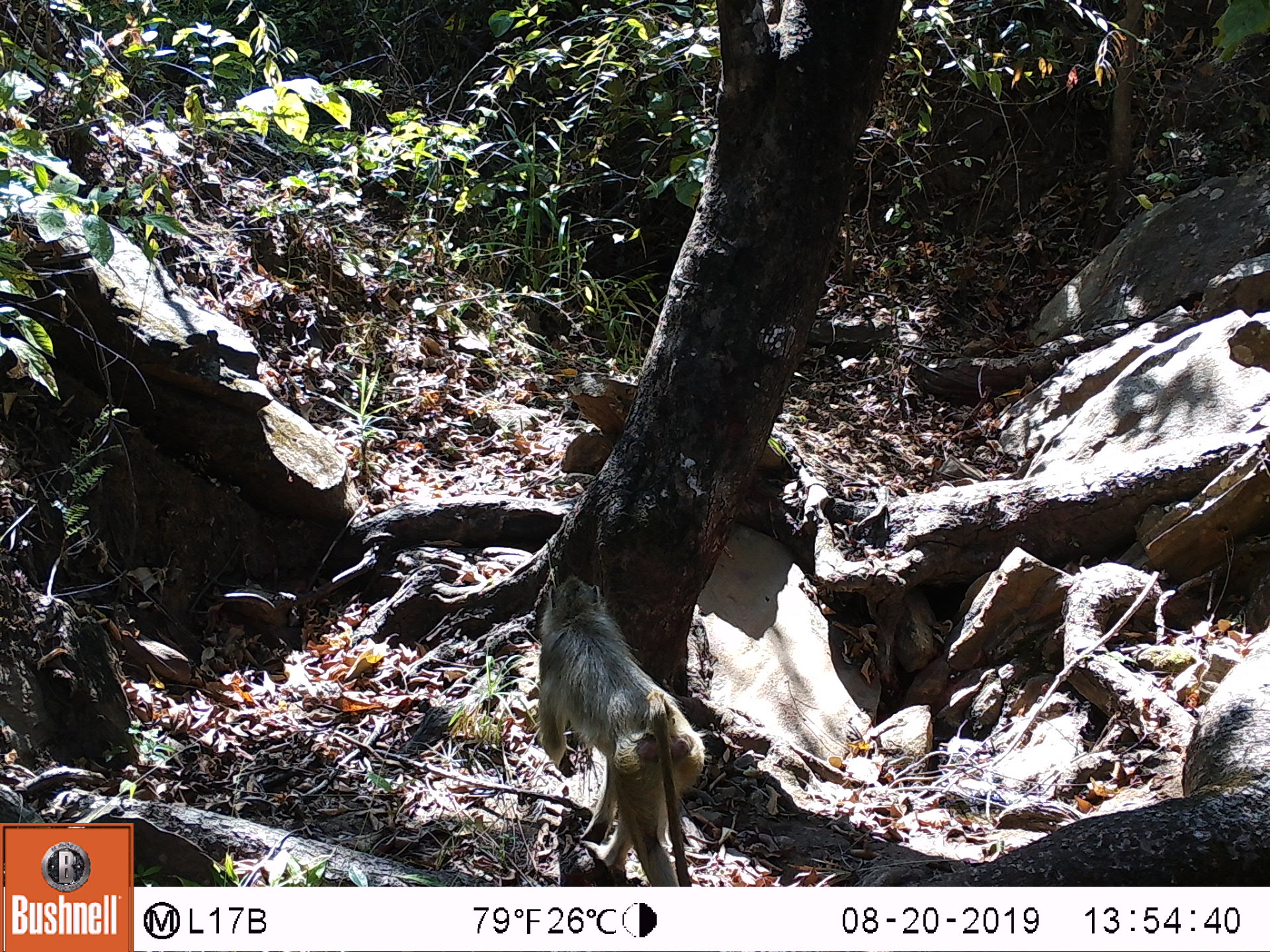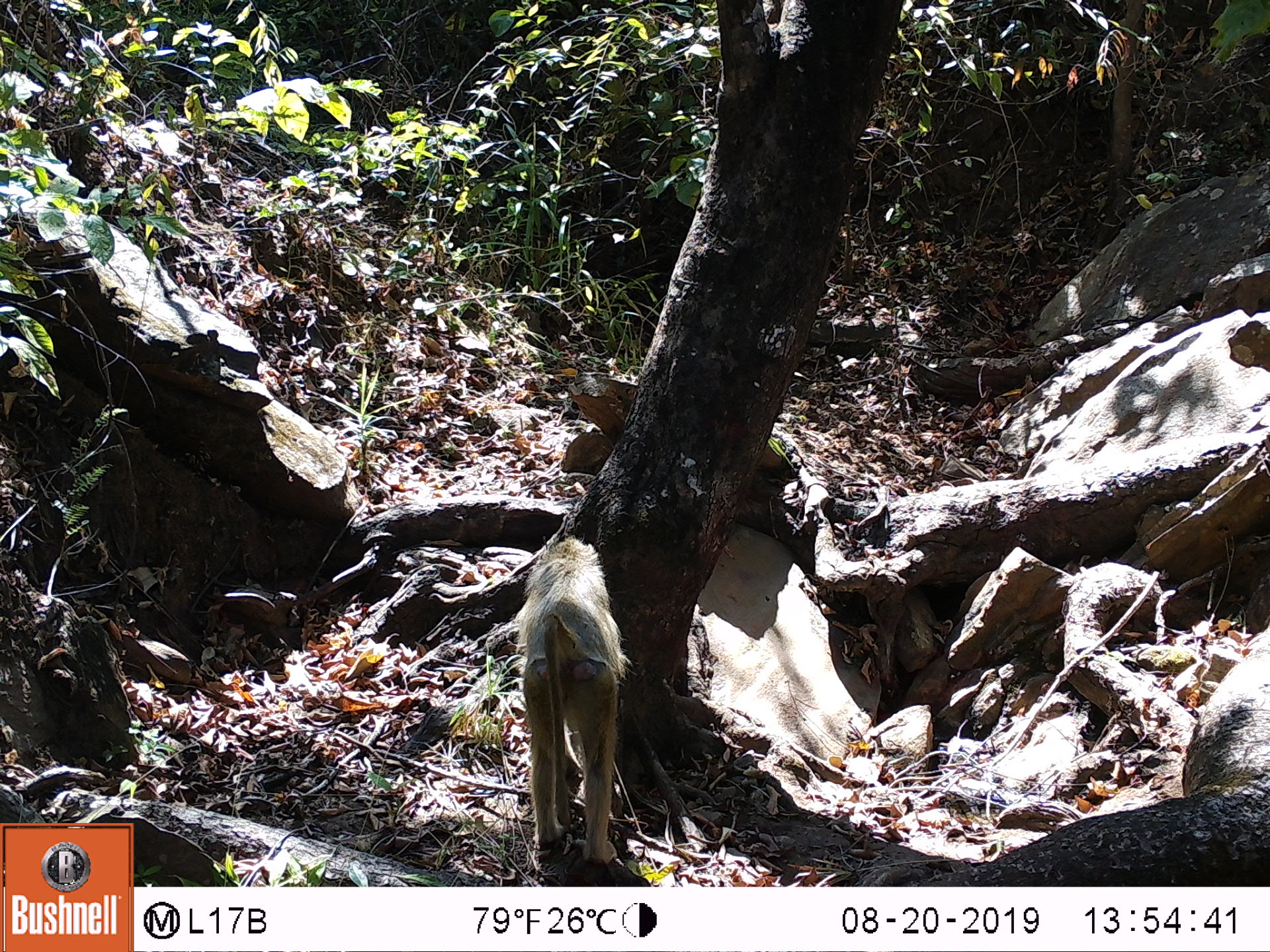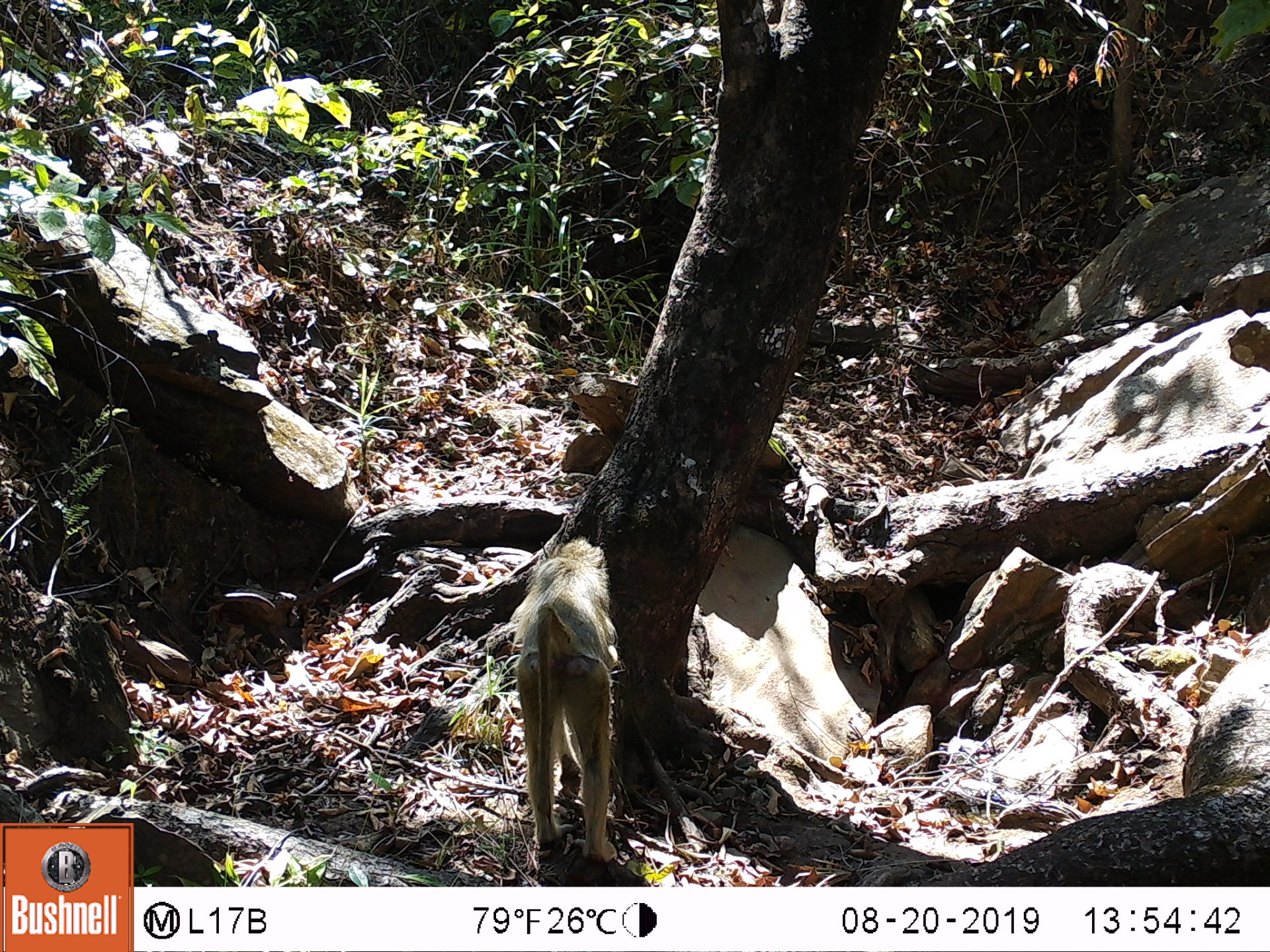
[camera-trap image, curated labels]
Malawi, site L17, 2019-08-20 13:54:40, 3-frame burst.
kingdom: Animalia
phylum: Chordata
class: Mammalia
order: Primates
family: Cercopithecidae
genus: Papio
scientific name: Papio cynocephalus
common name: yellow baboon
Yellow baboon (Papio cynocephalus), count 1.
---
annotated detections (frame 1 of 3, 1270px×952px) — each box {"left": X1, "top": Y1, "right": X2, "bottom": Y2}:
yellow baboon: {"left": 531, "top": 570, "right": 705, "bottom": 880}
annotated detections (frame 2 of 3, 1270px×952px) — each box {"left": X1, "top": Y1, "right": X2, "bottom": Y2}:
yellow baboon: {"left": 509, "top": 533, "right": 629, "bottom": 875}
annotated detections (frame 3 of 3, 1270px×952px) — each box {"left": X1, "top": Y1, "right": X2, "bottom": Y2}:
yellow baboon: {"left": 516, "top": 537, "right": 629, "bottom": 866}